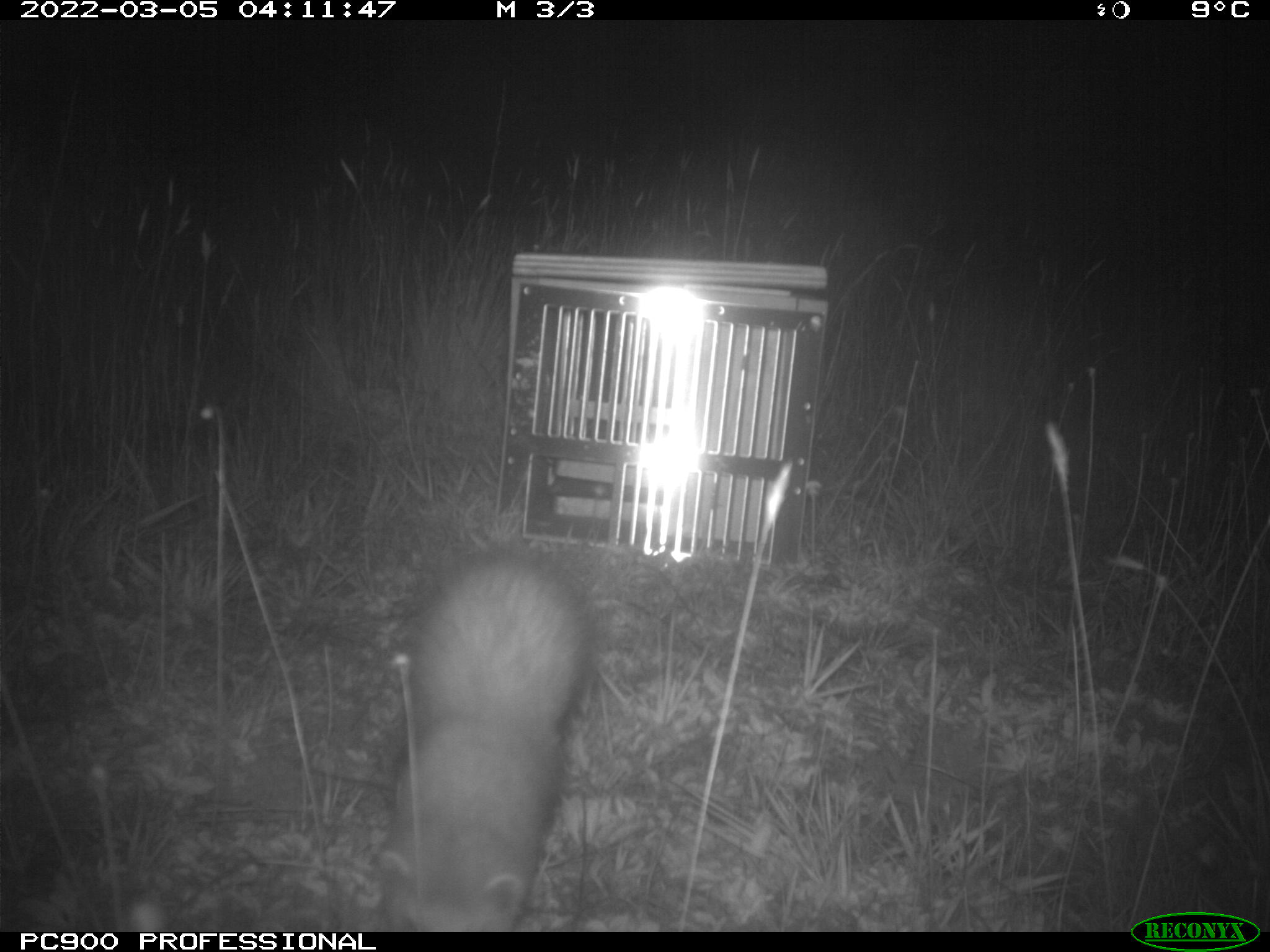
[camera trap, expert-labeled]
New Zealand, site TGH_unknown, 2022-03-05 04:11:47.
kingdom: Animalia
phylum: Chordata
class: Mammalia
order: Carnivora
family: Mustelidae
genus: Mustela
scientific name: Mustela furo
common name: ferret